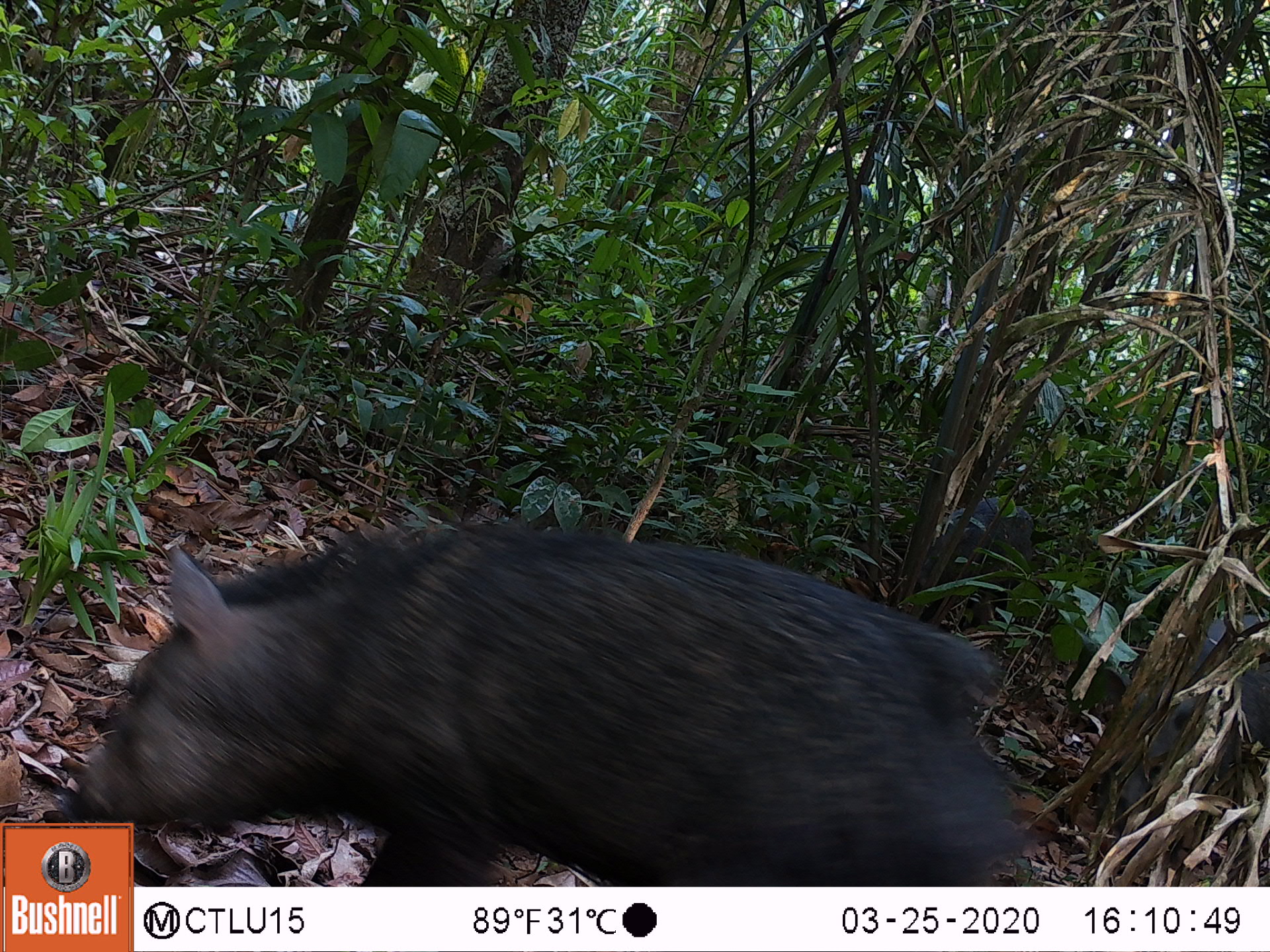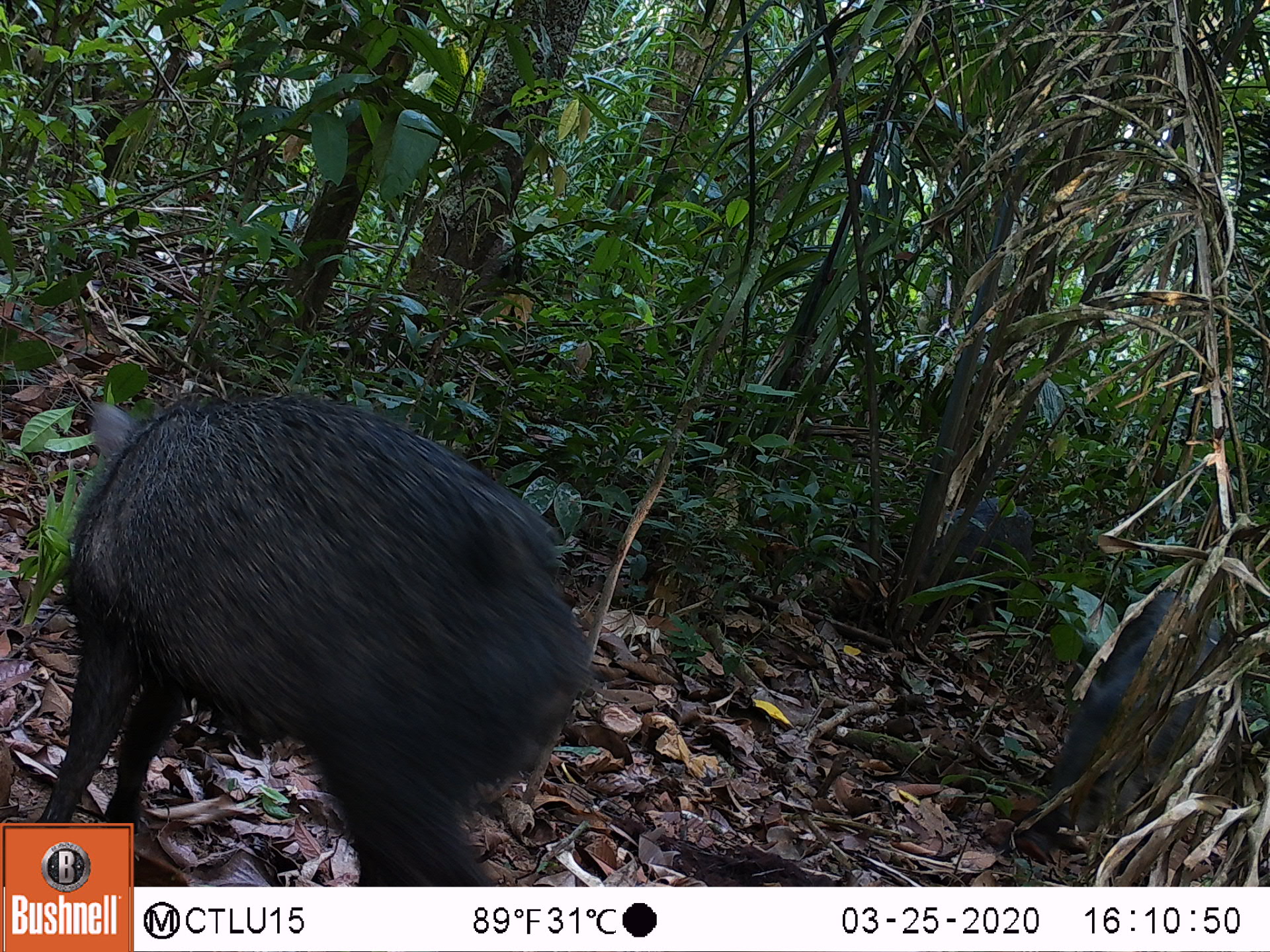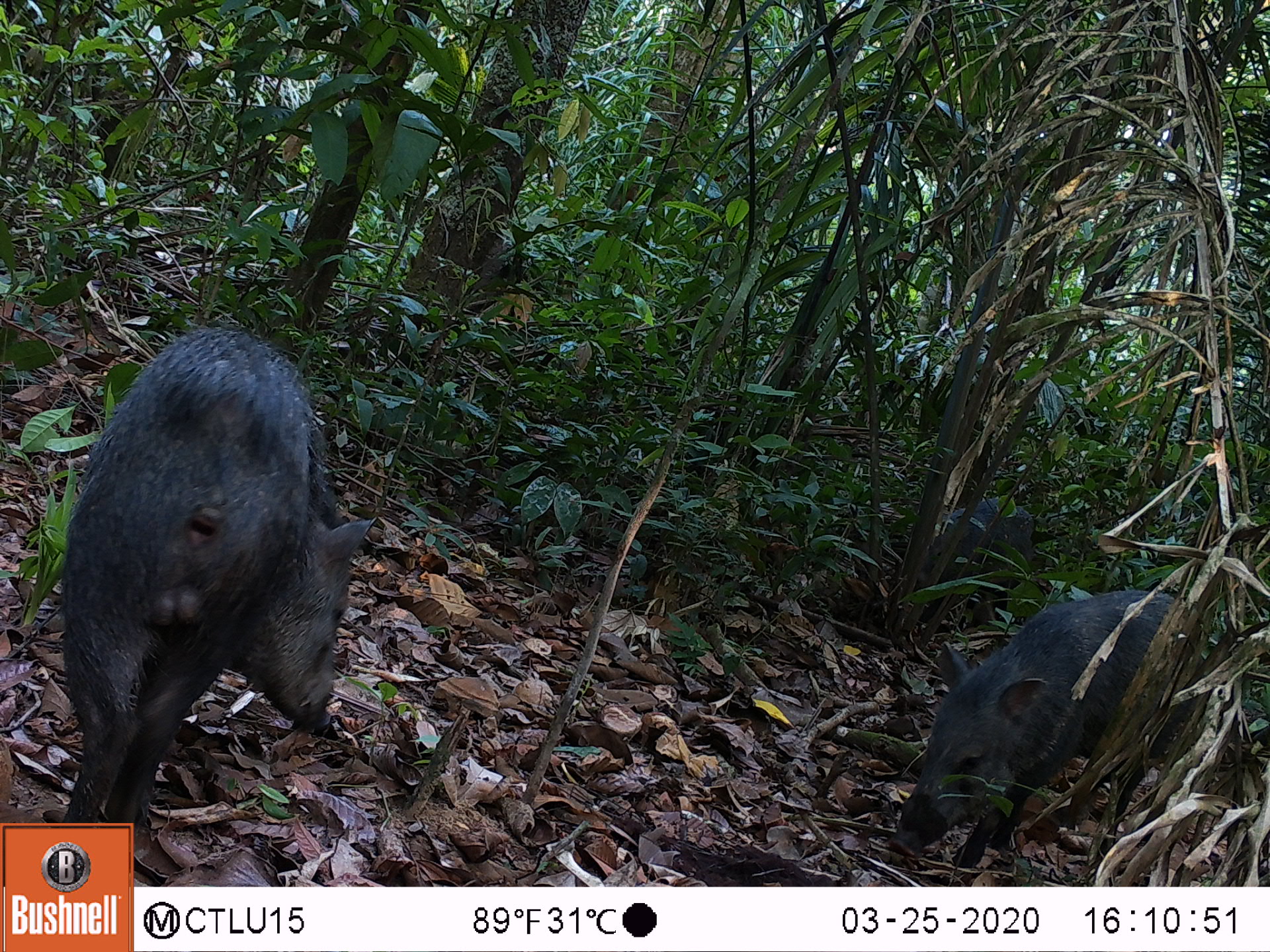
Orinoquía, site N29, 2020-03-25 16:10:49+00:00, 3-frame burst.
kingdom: Animalia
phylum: Chordata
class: Mammalia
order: Artiodactyla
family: Tayassuidae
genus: Pecari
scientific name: Pecari tajacu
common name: collared peccary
Collared peccary (Pecari tajacu).